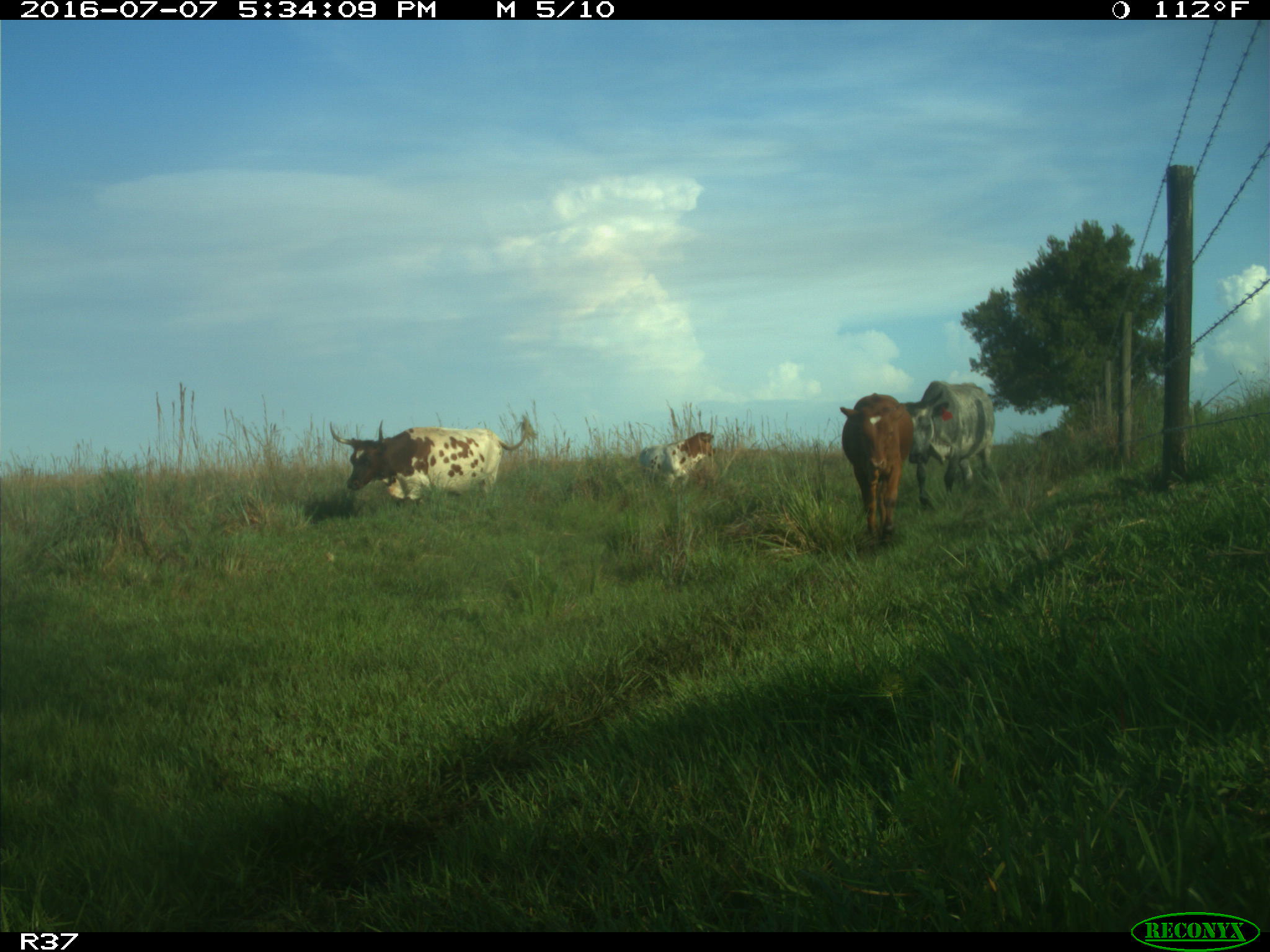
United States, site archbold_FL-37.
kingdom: Animalia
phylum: Chordata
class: Mammalia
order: Artiodactyla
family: Bovidae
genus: Bos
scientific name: Bos taurus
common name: domestic cow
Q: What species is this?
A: Bos taurus (domestic cow).